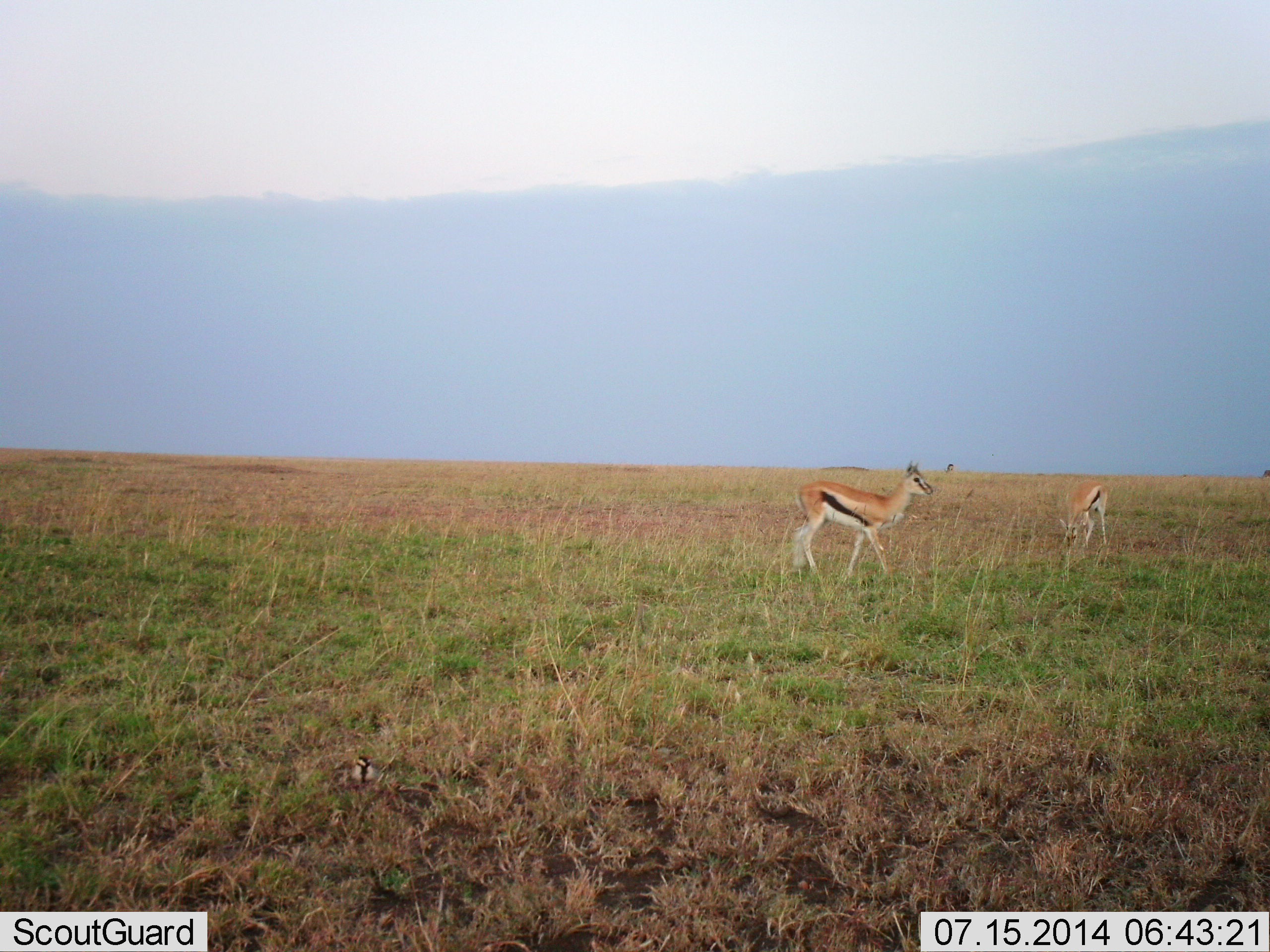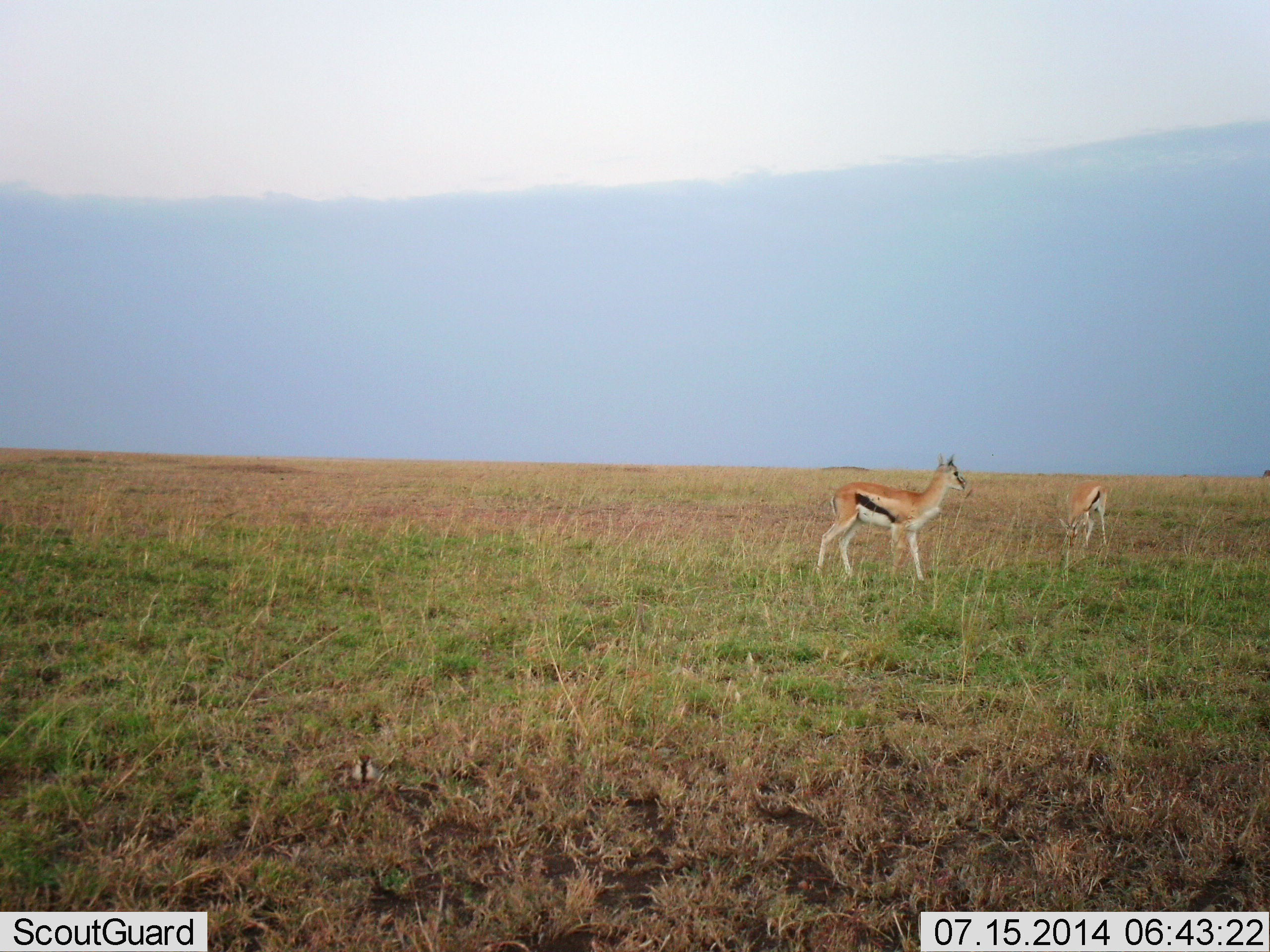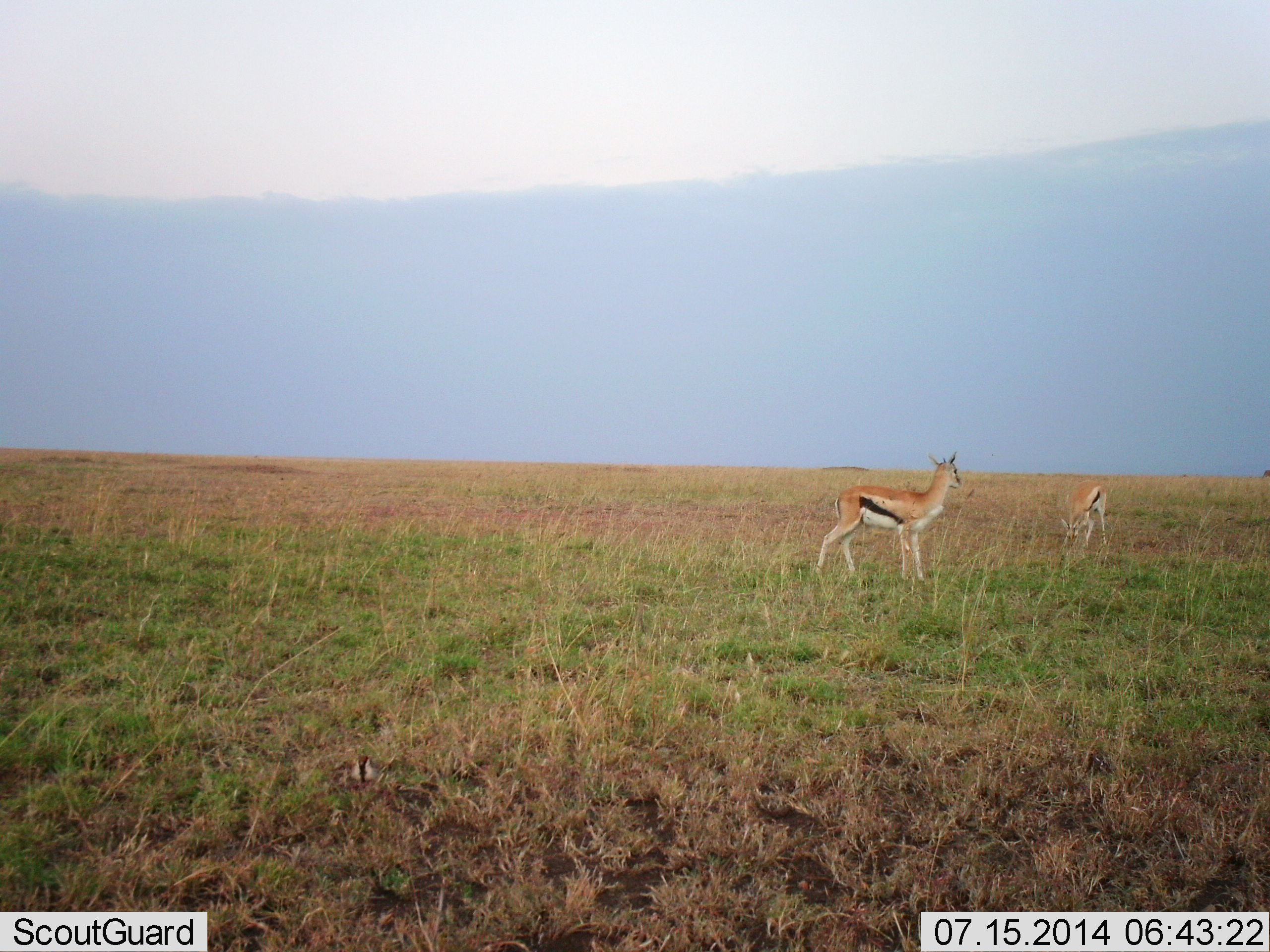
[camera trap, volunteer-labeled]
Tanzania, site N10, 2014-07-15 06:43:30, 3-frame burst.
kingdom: Animalia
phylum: Chordata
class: Mammalia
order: Artiodactyla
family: Bovidae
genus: Eudorcas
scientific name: Eudorcas thomsonii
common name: thomson's gazelle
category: gazellethomsons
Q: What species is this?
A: Gazellethomsons (thomson's gazelle) (Eudorcas thomsonii).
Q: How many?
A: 2.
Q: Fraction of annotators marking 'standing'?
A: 64%.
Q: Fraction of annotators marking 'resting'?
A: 9%.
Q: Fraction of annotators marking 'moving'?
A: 55%.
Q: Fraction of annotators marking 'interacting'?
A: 9%.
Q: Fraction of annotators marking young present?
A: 0%.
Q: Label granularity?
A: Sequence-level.